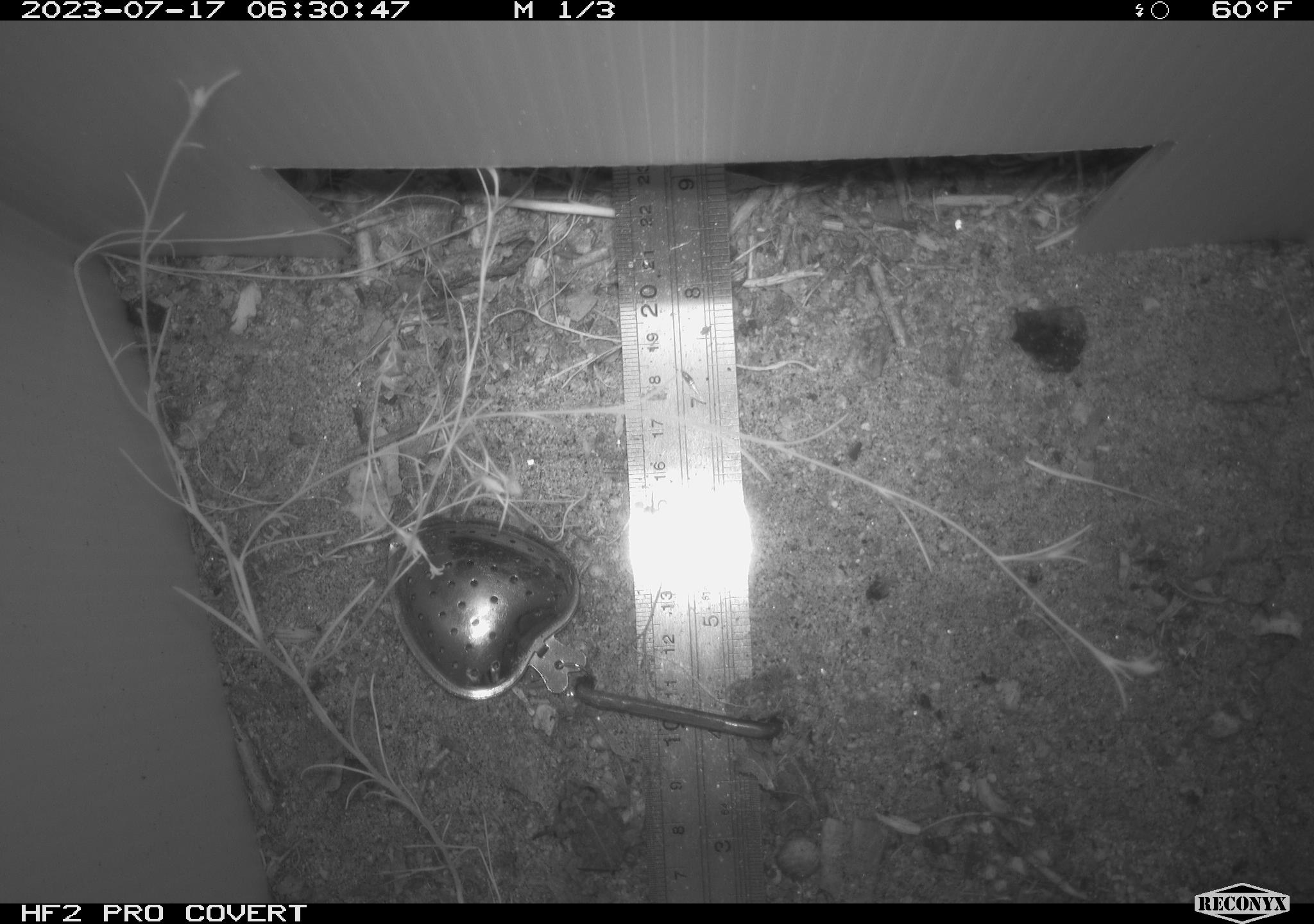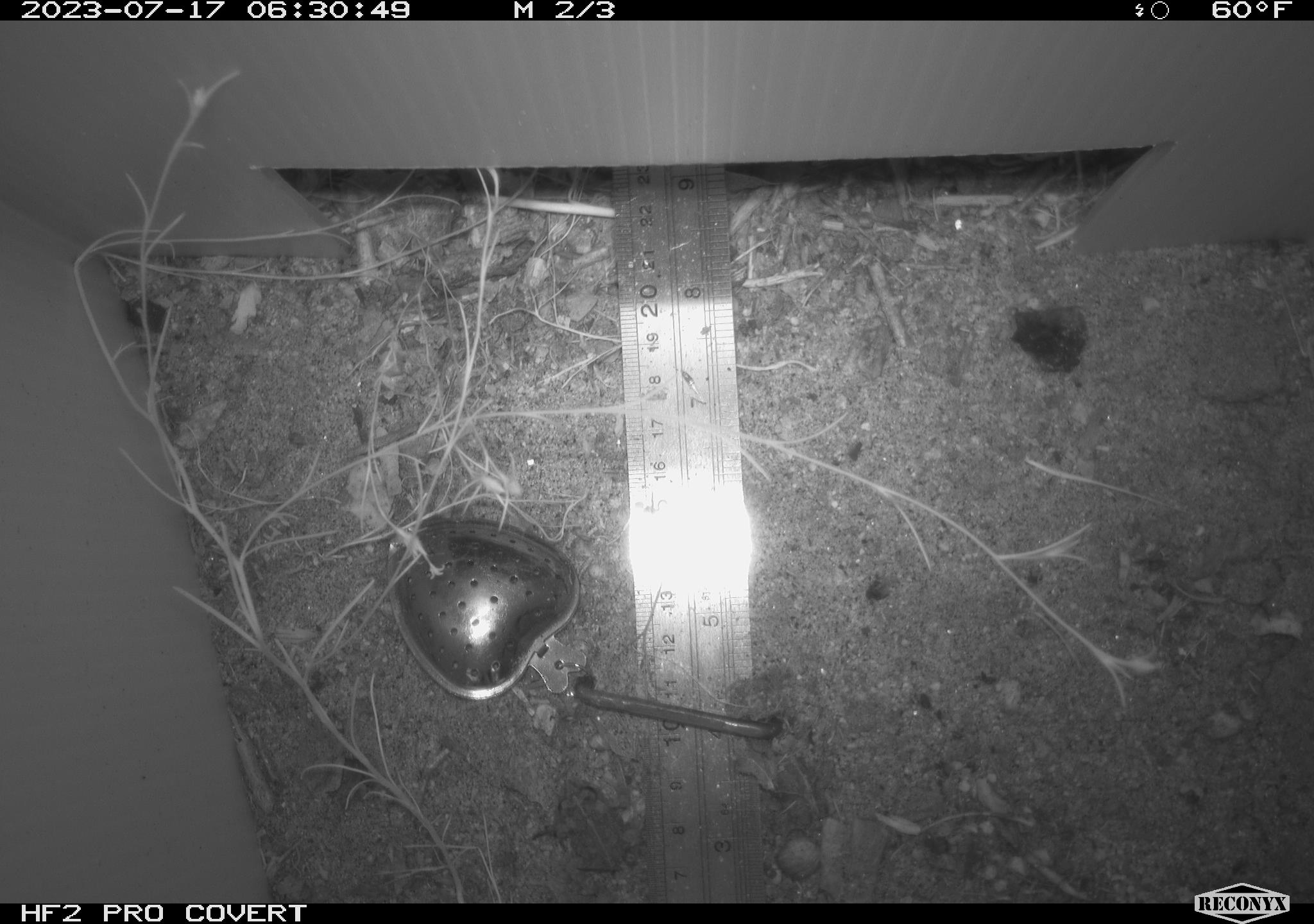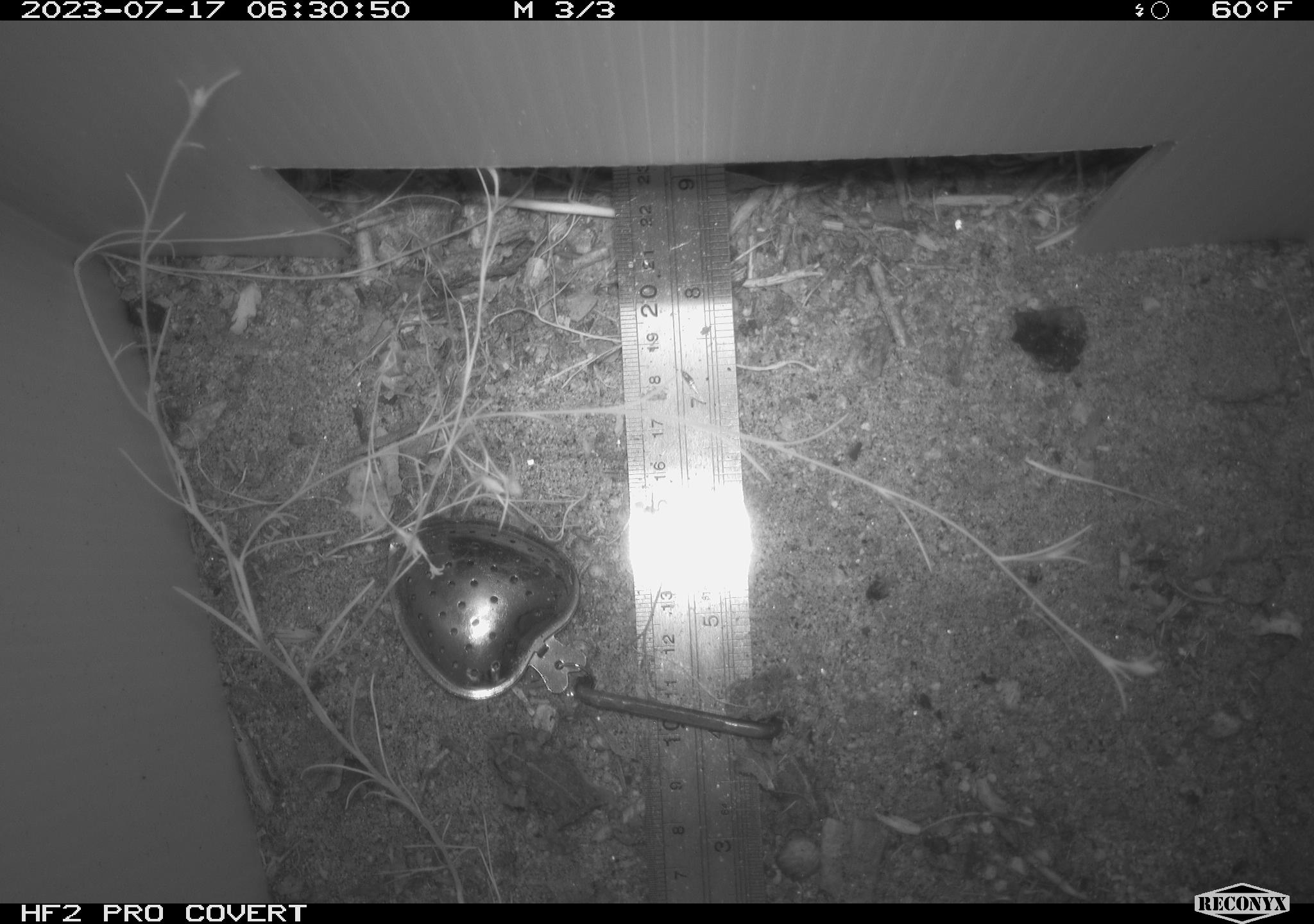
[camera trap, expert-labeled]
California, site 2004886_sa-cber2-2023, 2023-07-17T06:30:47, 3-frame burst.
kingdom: Animalia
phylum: Chordata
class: Amphibia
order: Anura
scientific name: Anura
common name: frogs